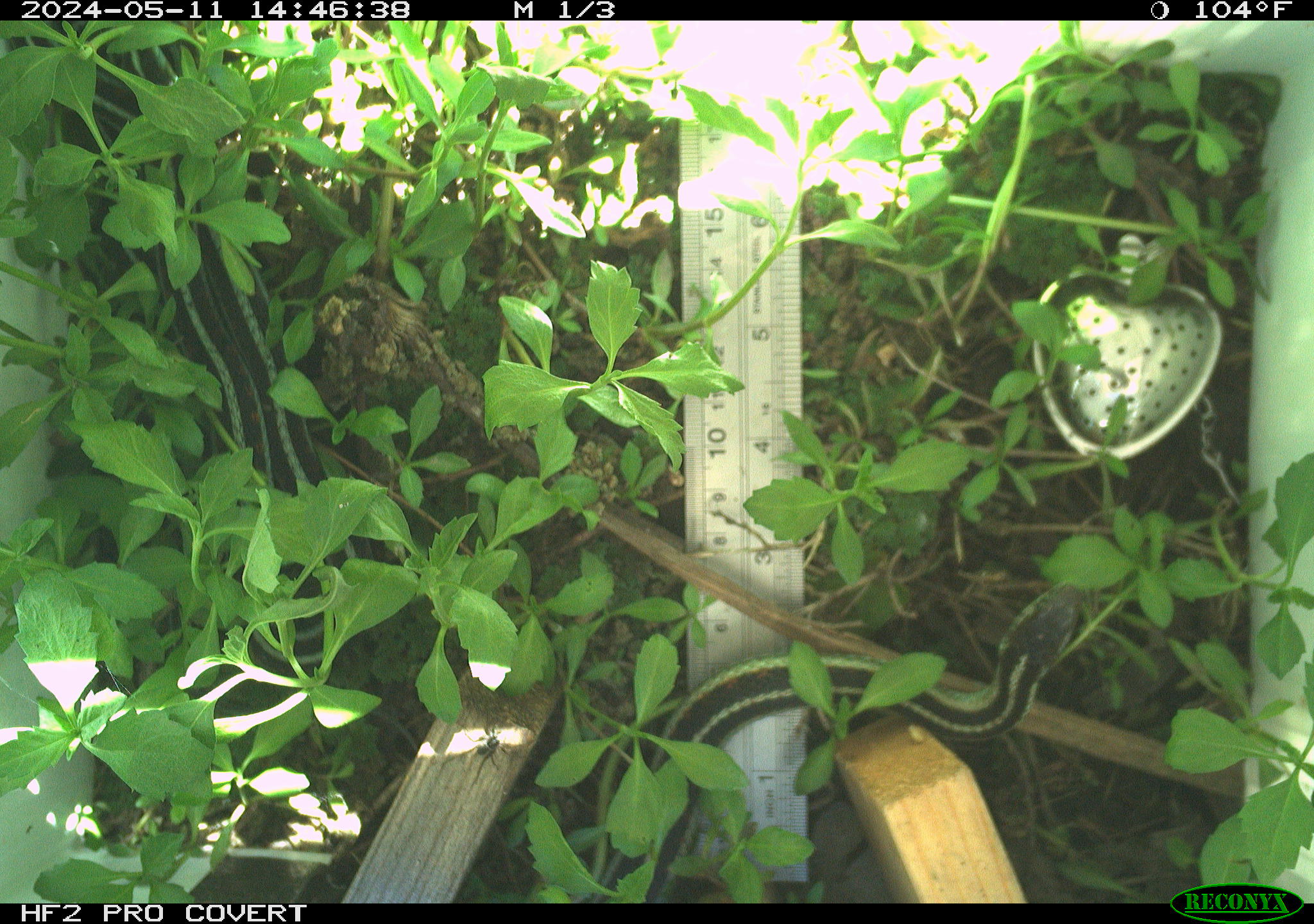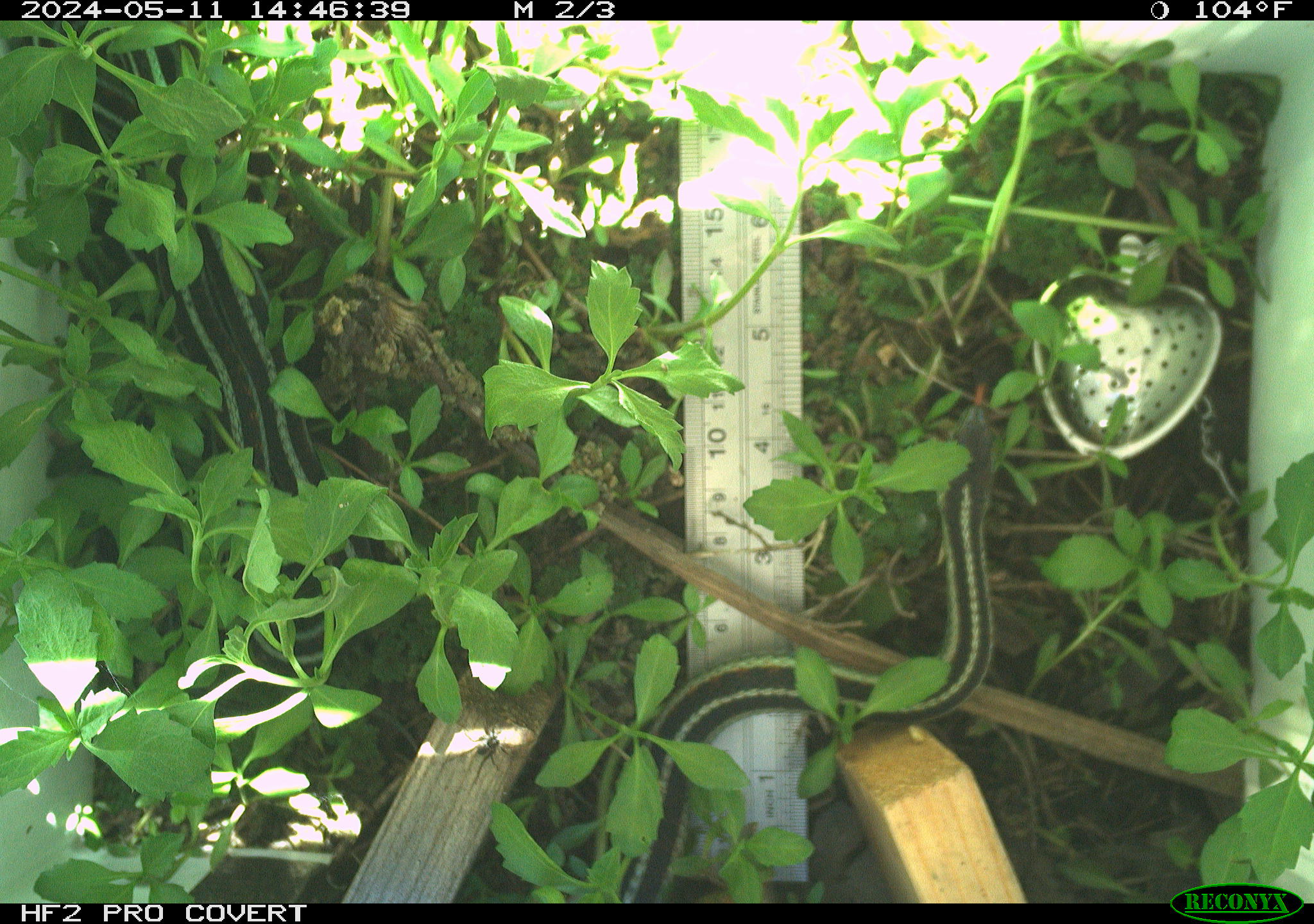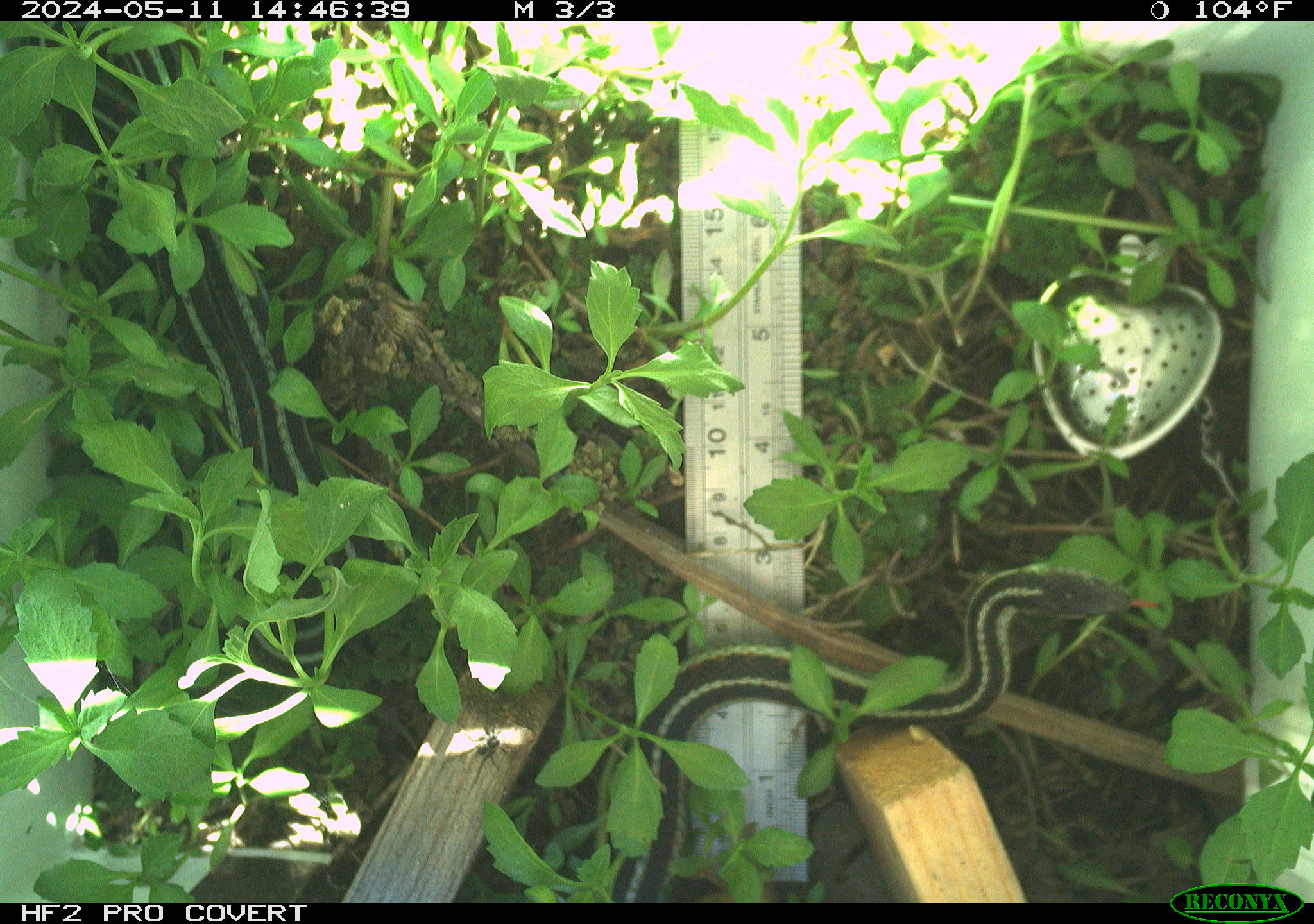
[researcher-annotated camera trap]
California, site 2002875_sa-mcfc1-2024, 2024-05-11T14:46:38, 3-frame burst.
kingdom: Animalia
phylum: Chordata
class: Reptilia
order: Squamata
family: Colubridae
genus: Thamnophis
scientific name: Thamnophis sirtalis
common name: common gartersnake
Common gartersnake (Thamnophis sirtalis).